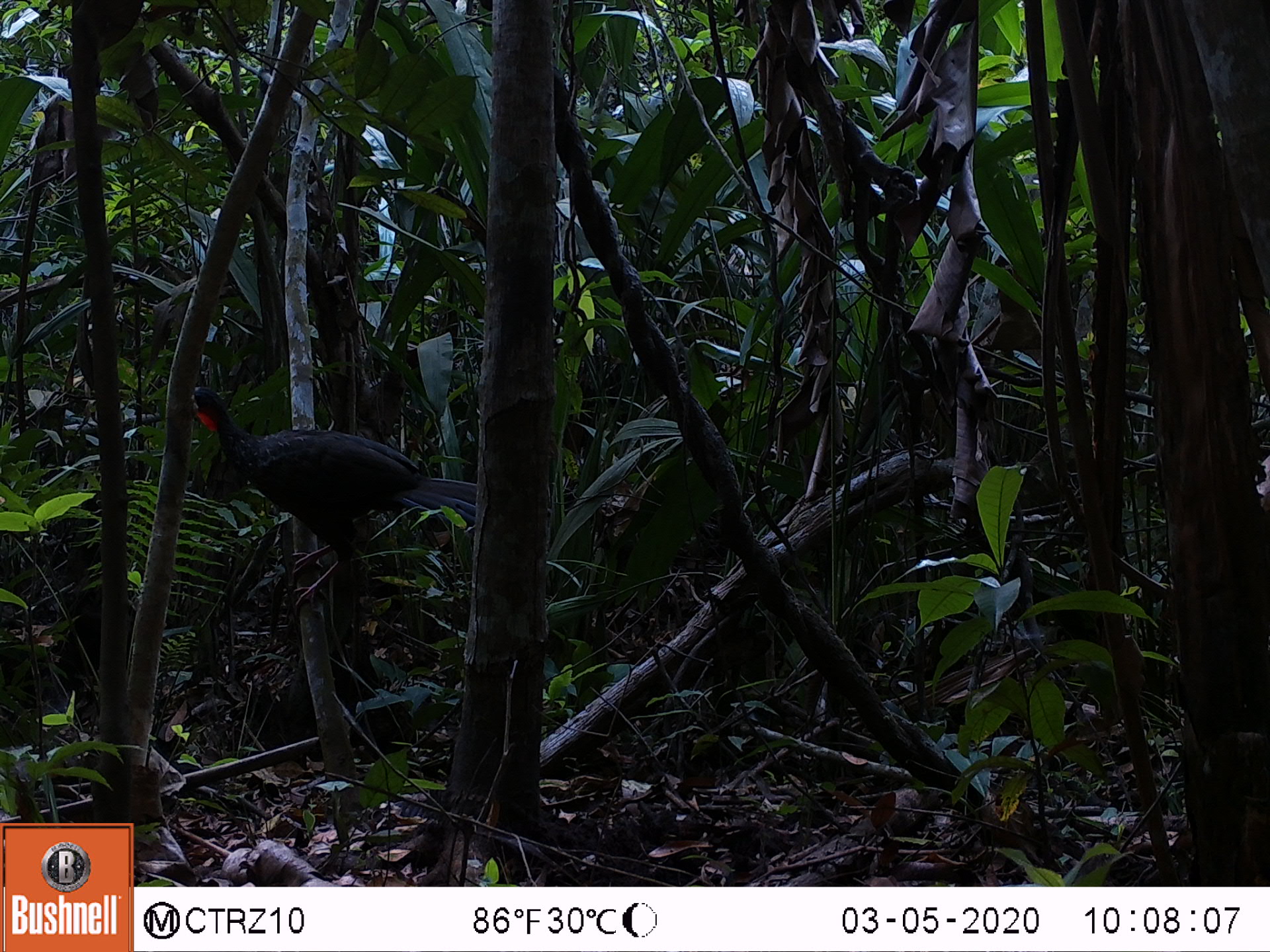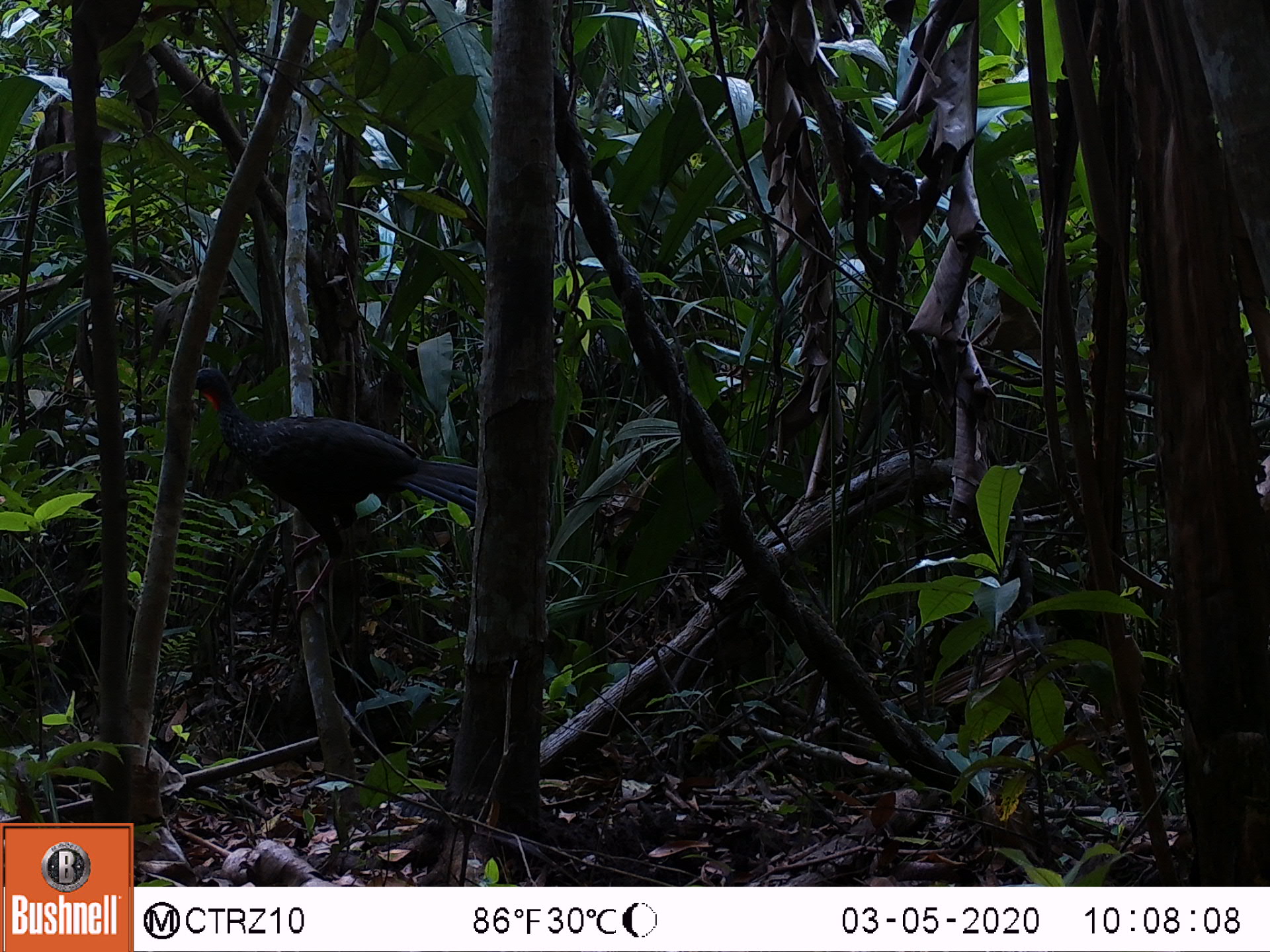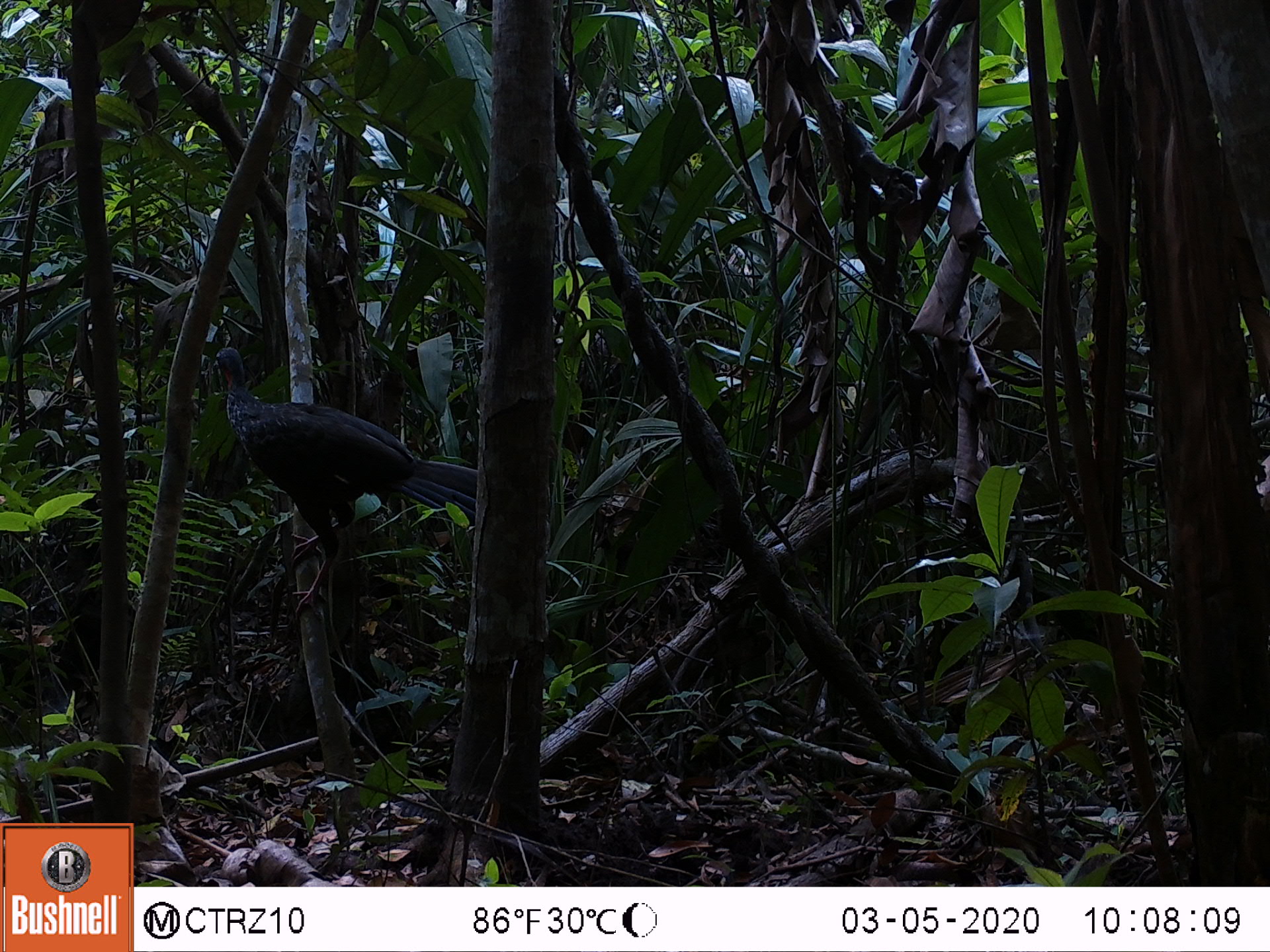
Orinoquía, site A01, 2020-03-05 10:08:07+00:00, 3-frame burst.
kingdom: Animalia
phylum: Chordata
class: Aves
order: Galliformes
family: Cracidae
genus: Penelope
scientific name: Penelope jacquacu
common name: spix's guan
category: spixs guan